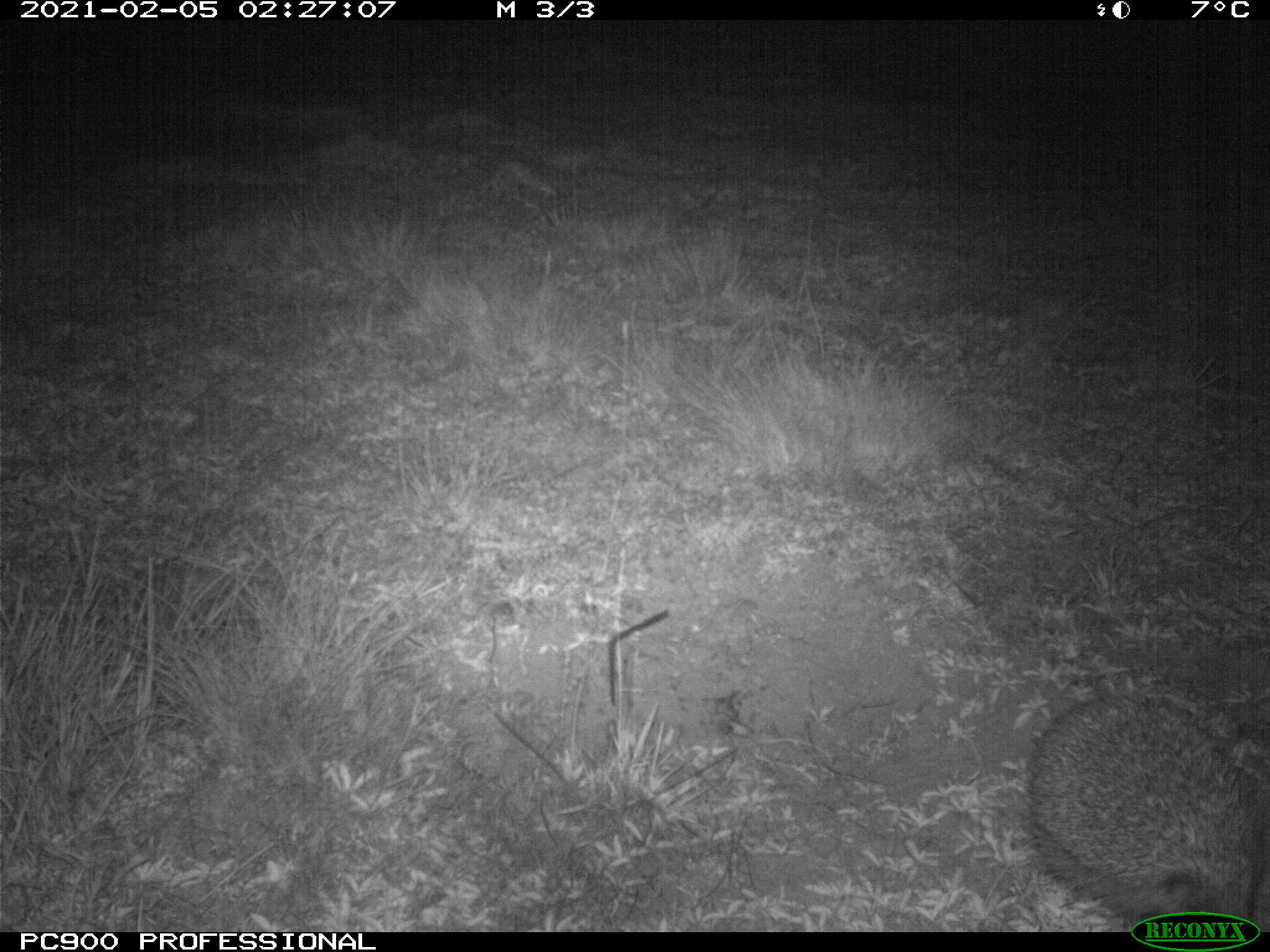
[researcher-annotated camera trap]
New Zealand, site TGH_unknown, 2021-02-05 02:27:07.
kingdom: Animalia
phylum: Chordata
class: Mammalia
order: Eulipotyphla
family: Erinaceidae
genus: Erinaceus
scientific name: Erinaceus europaeus europaeus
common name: european hedgehog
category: hedgehog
Hedgehog (european hedgehog) (Erinaceus europaeus europaeus).